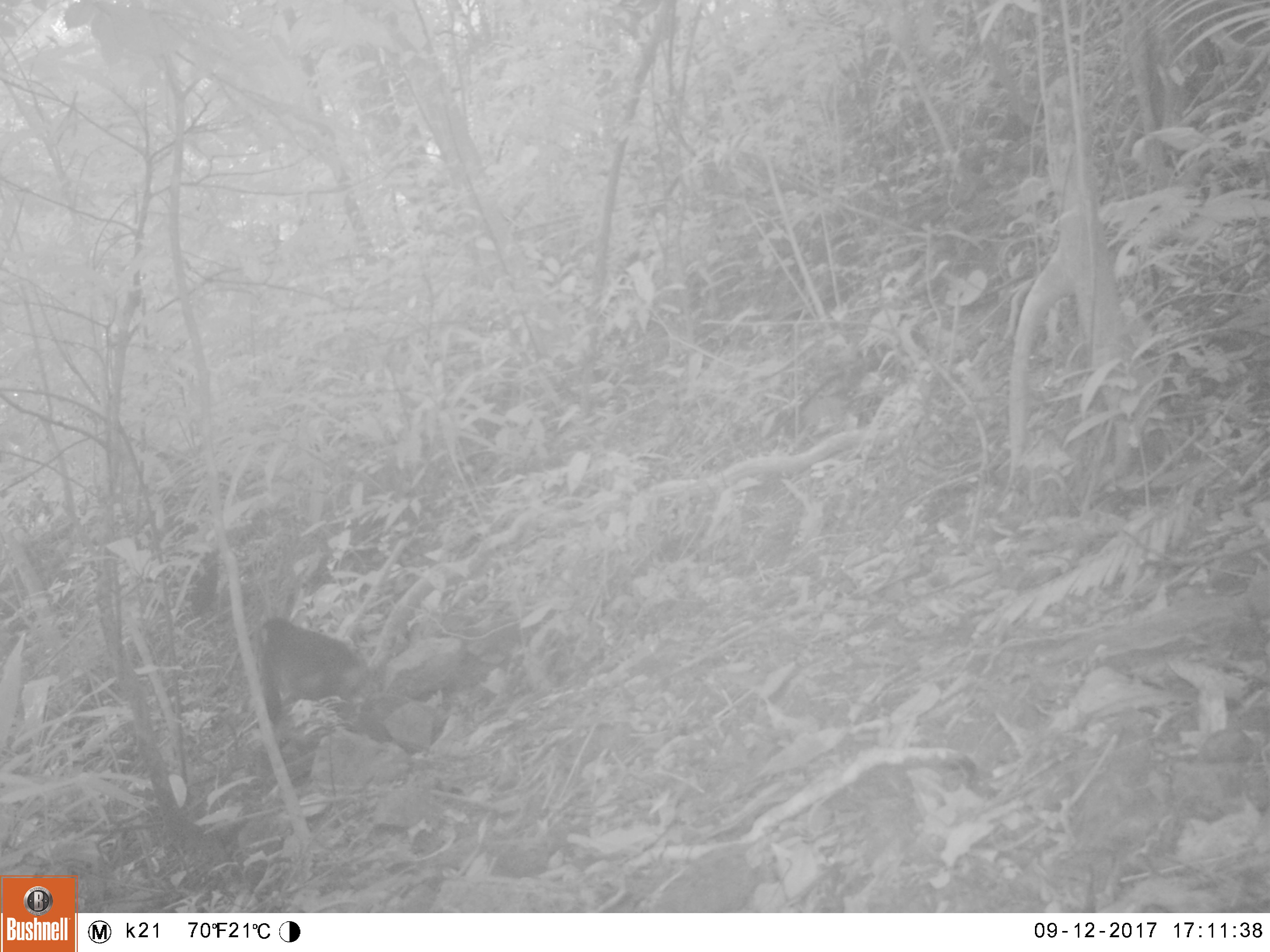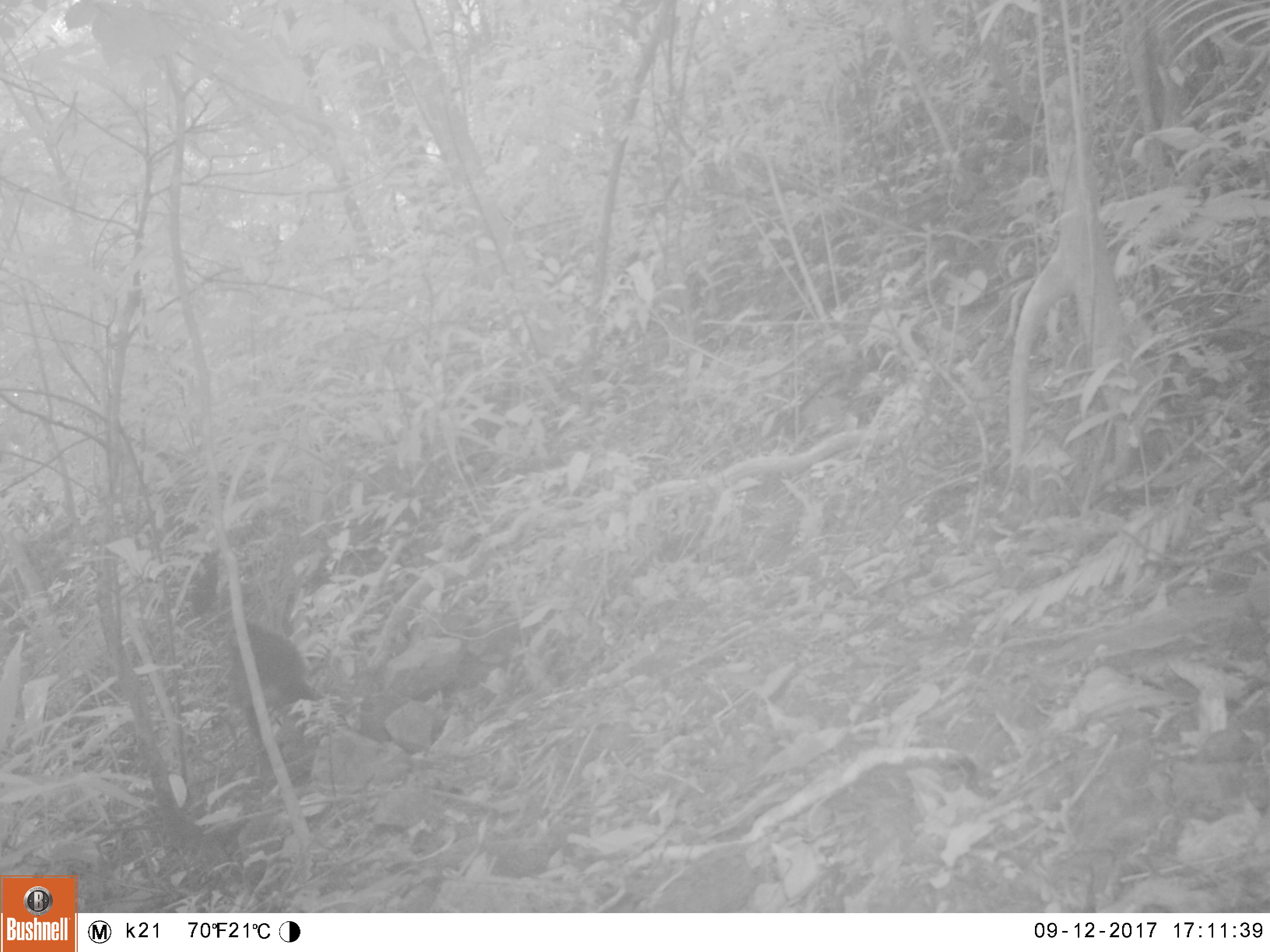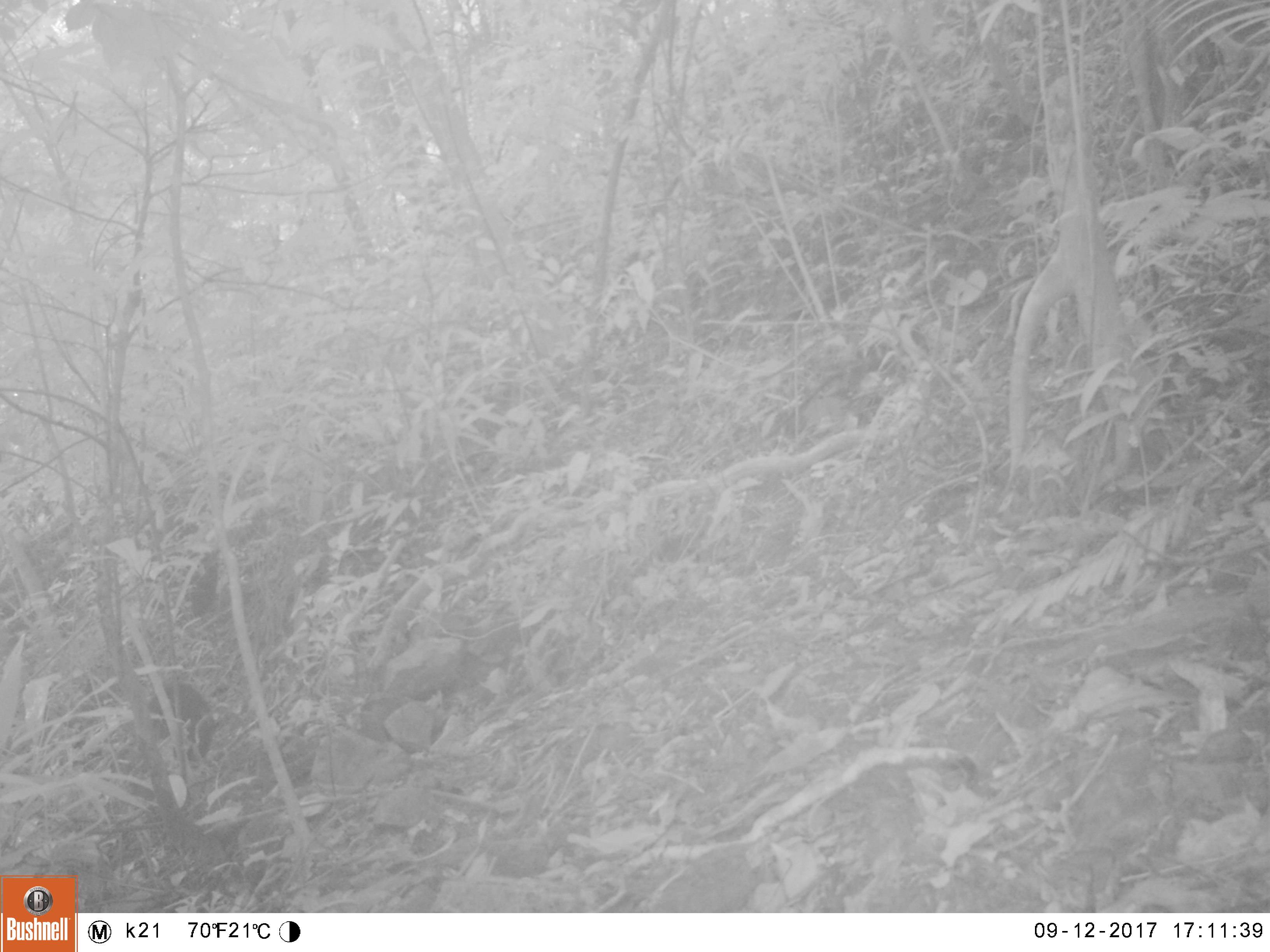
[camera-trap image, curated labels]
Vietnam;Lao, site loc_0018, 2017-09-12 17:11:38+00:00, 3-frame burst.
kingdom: Animalia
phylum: Chordata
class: Mammalia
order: Primates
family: Cercopithecidae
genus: Macaca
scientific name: Macaca arctoides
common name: stump-tailed macaque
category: stump tailed macaque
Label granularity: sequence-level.